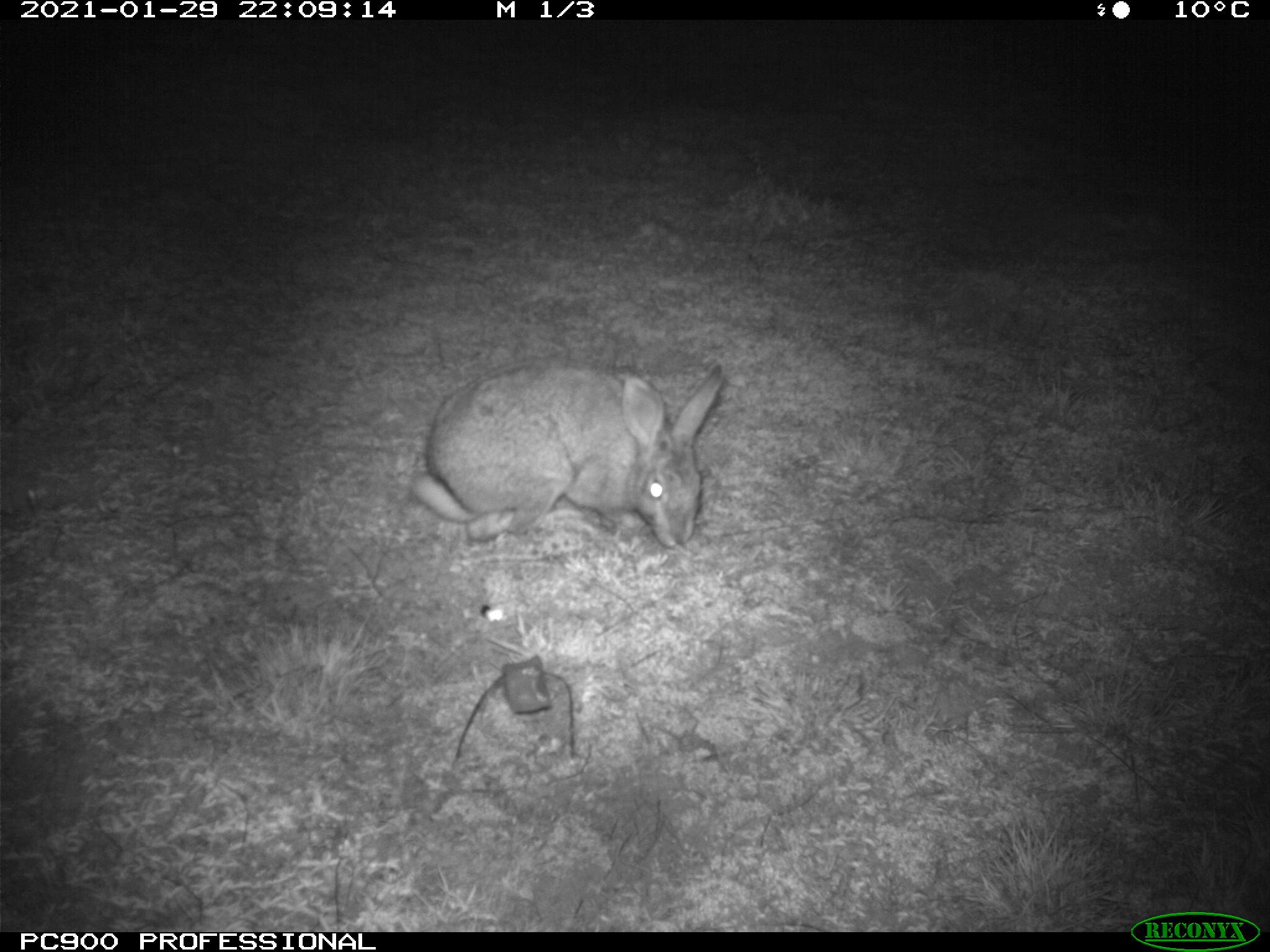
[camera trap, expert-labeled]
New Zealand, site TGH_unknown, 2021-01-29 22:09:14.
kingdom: Animalia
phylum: Chordata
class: Mammalia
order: Lagomorpha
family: Leporidae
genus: Oryctolagus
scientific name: Oryctolagus cuniculus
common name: european rabbit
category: rabbit